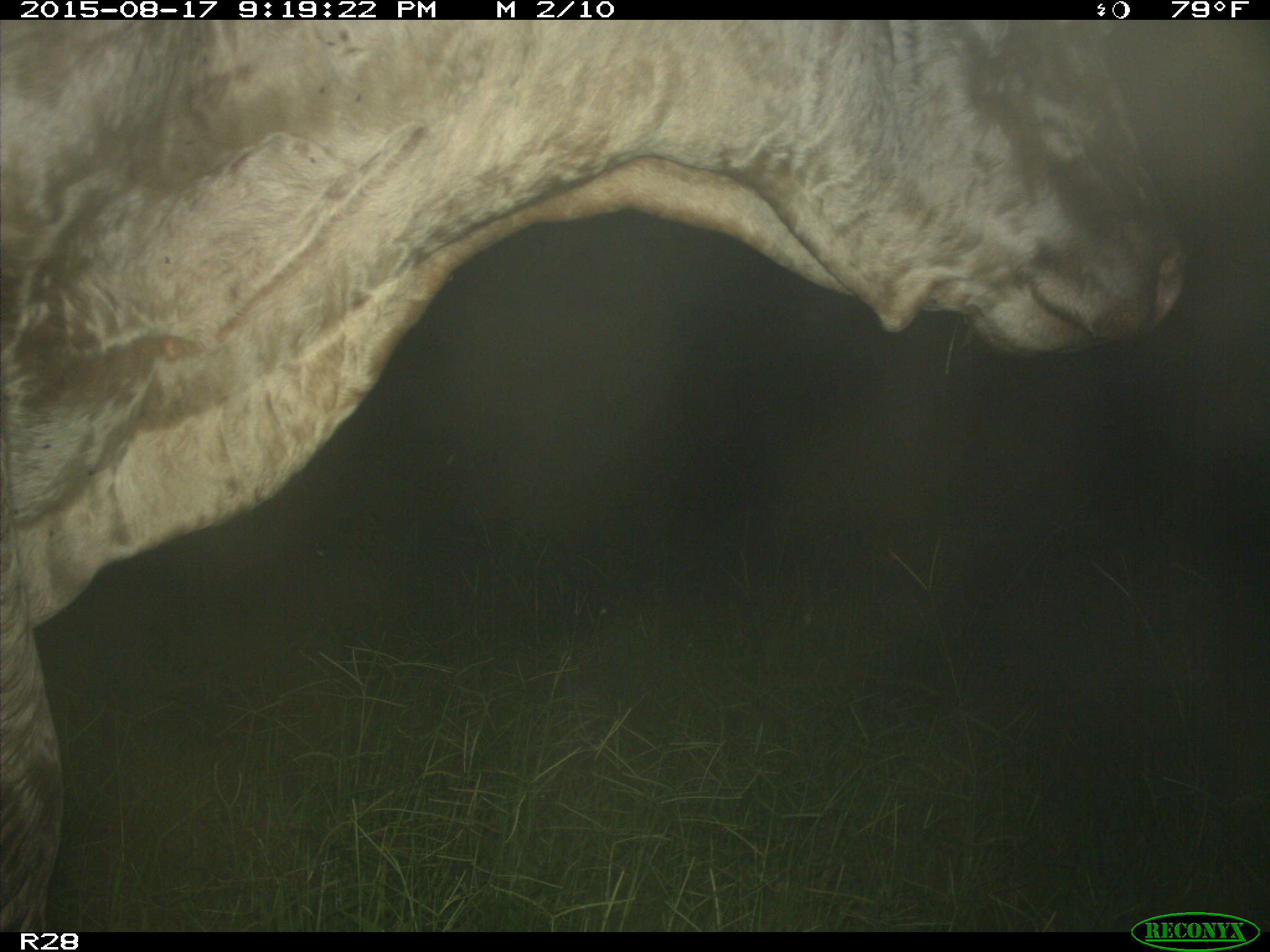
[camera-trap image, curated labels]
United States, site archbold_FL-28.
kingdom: Animalia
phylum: Chordata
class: Mammalia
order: Artiodactyla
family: Bovidae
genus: Bos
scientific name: Bos taurus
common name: domestic cow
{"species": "Bos taurus (domestic cow)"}